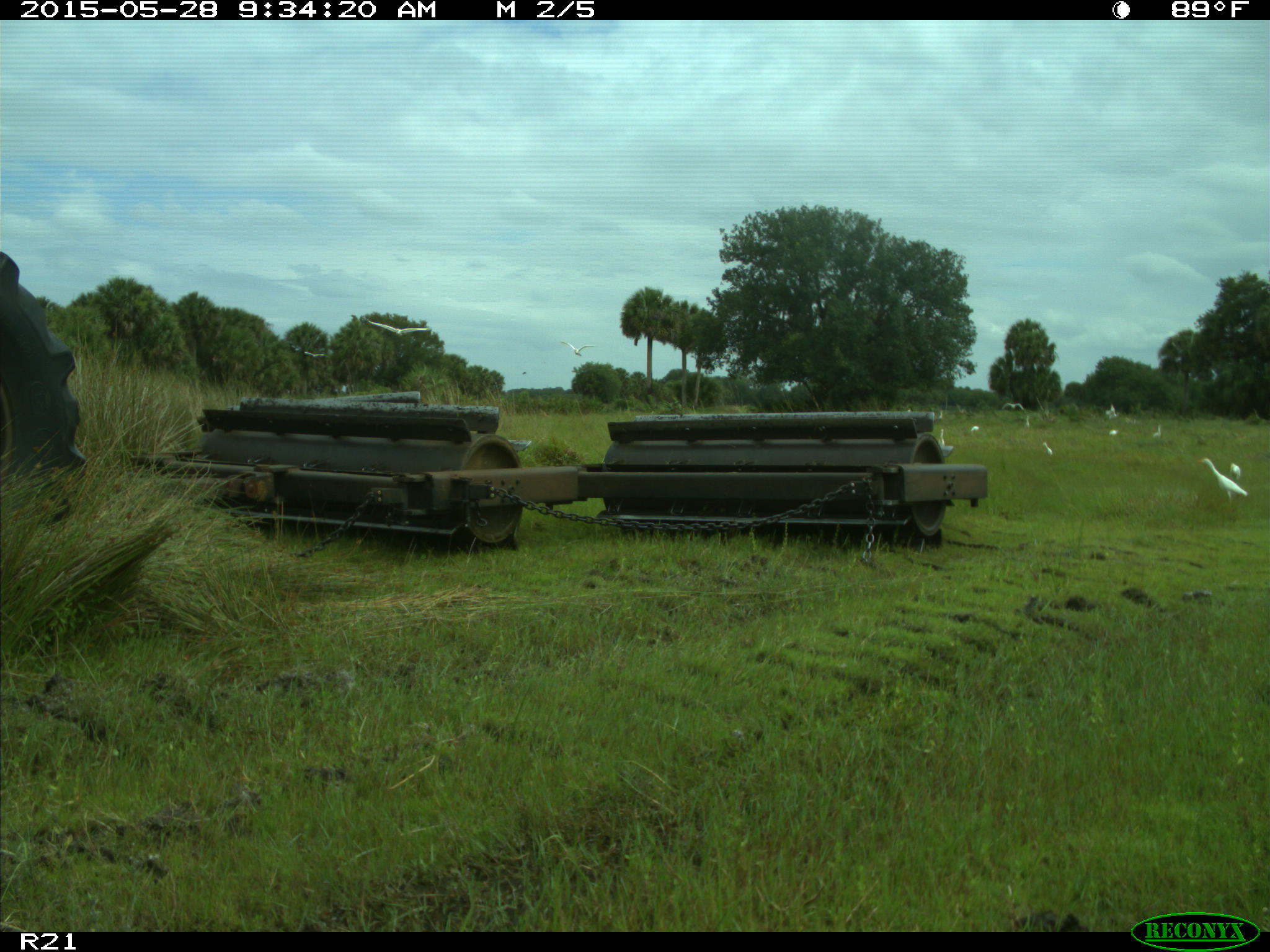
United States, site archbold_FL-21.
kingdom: Animalia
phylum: Chordata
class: Aves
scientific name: Aves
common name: birds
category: unidentified bird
Unidentified bird (birds) (Aves).